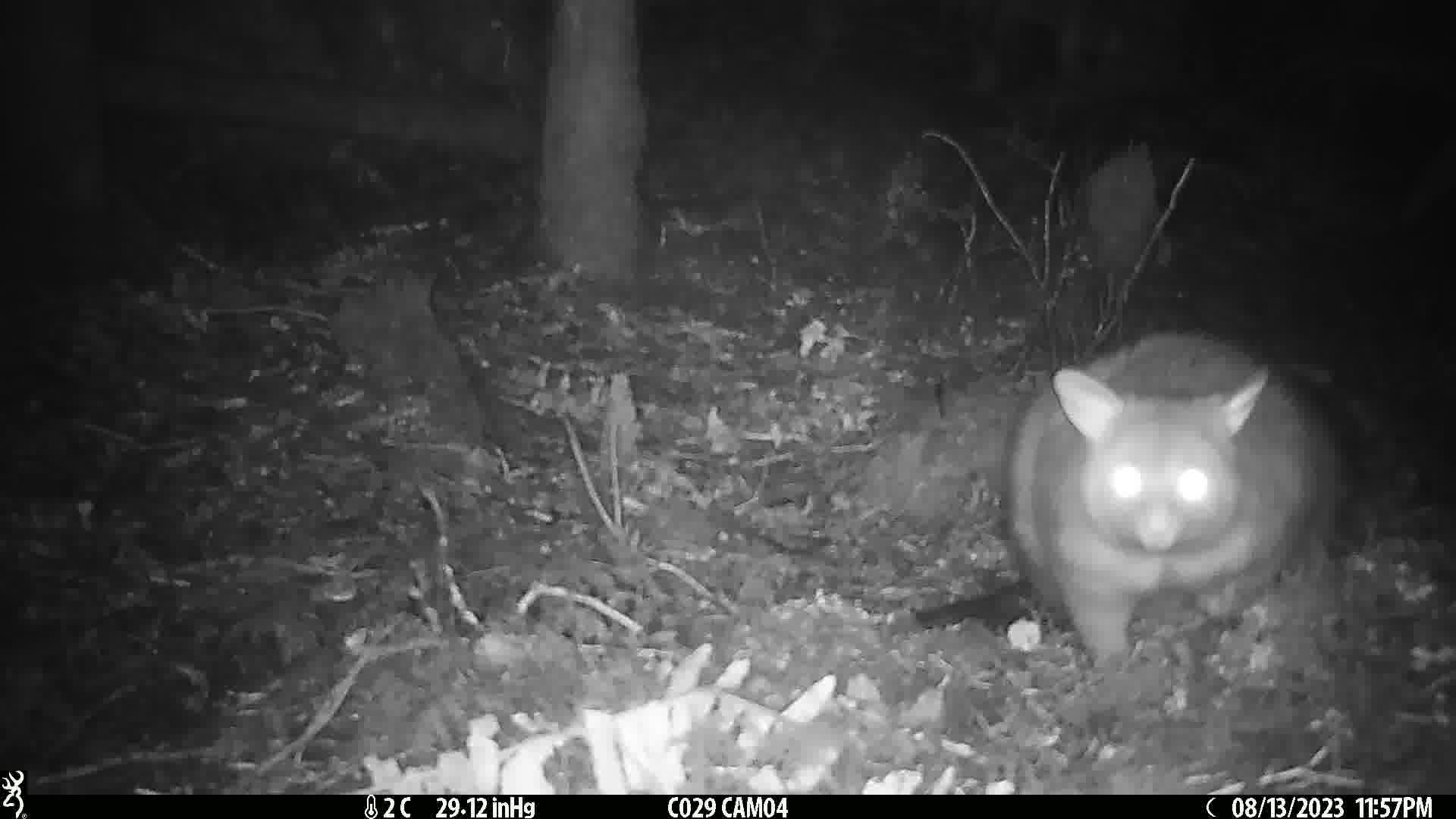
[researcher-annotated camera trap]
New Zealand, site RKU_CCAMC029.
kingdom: Animalia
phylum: Chordata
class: Mammalia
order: Diprotodontia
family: Phalangeridae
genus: Trichosurus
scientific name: Trichosurus vulpecula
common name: common brushtail possum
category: possum